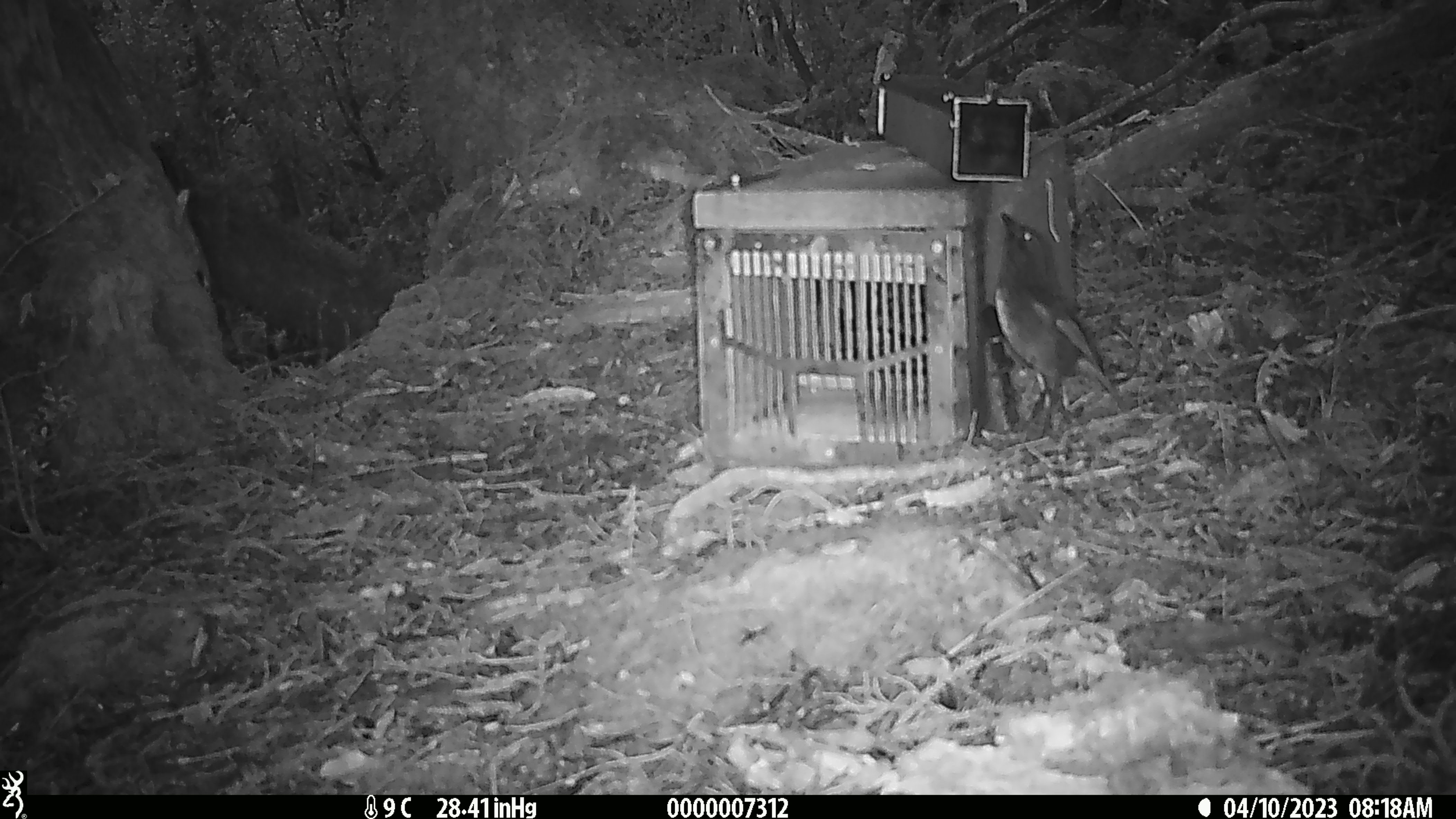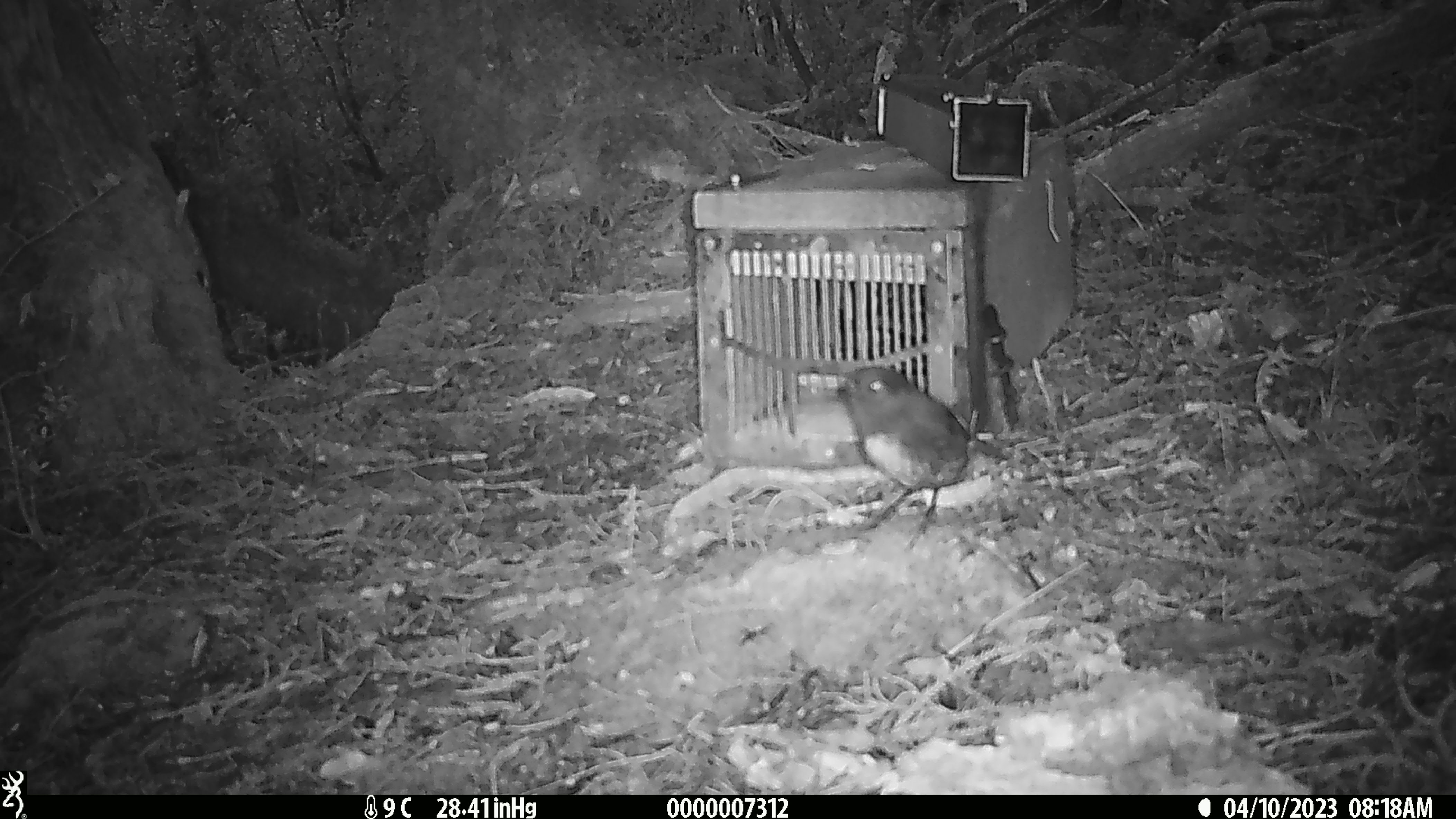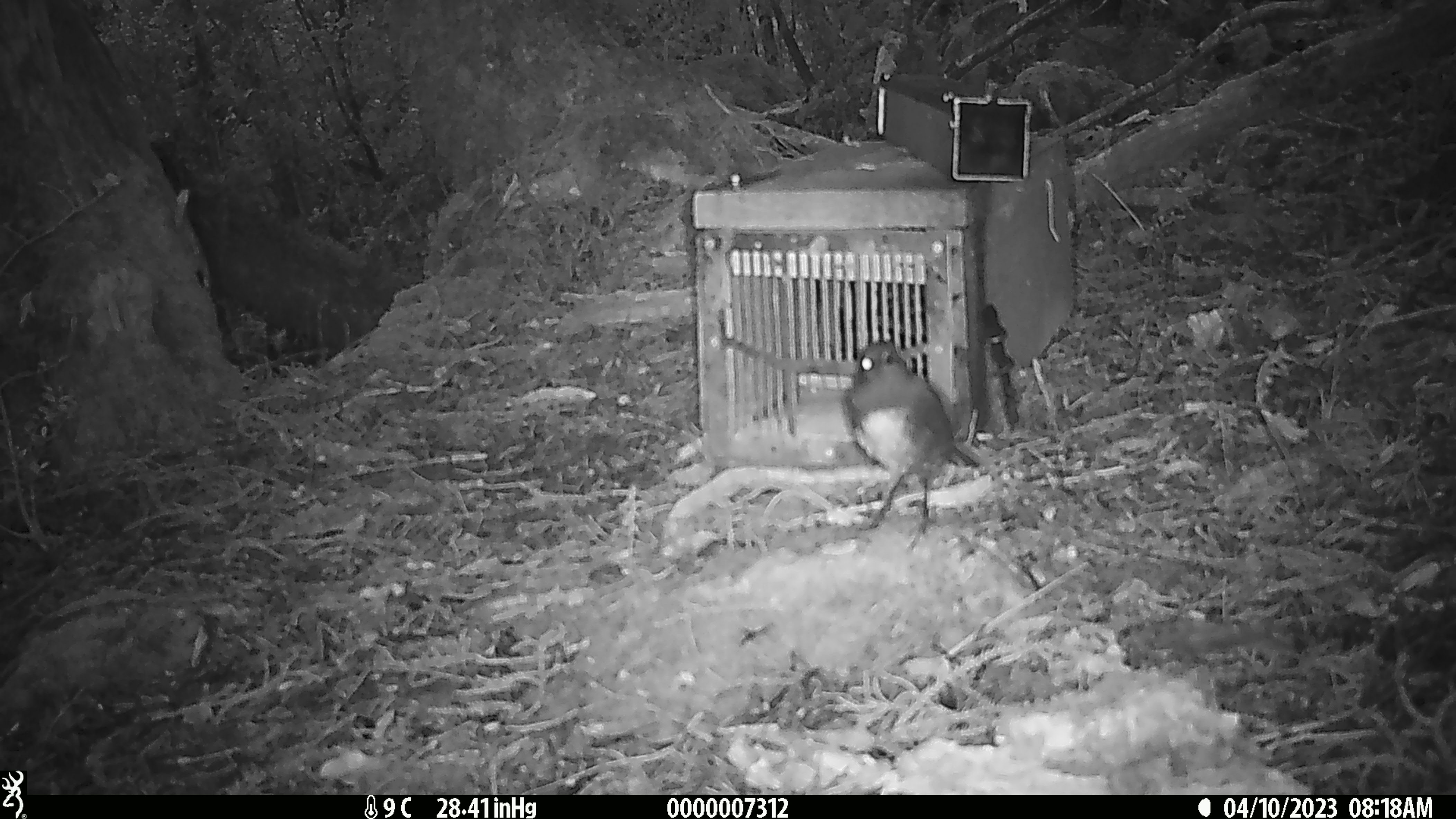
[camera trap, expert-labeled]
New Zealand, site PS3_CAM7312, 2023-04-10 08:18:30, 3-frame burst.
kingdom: Animalia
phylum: Chordata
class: Aves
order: Passeriformes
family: Petroicidae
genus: Petroica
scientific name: Petroica australis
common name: new zealand robin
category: robin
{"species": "robin (new zealand robin) (Petroica australis)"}